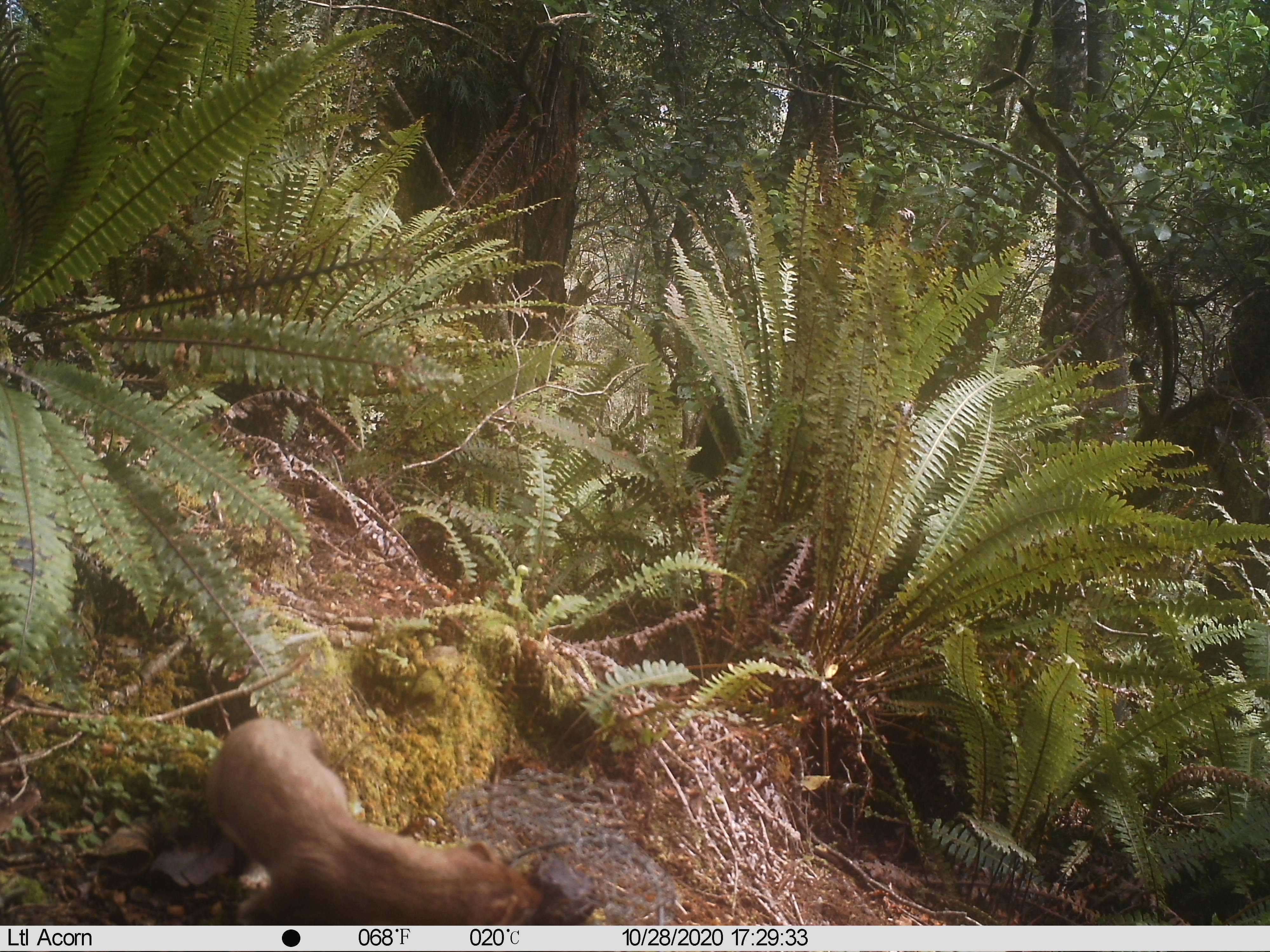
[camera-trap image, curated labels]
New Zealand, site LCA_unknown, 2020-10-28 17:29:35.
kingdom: Animalia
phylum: Chordata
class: Mammalia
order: Carnivora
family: Mustelidae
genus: Mustela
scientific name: Mustela erminea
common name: stoat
Stoat (Mustela erminea).